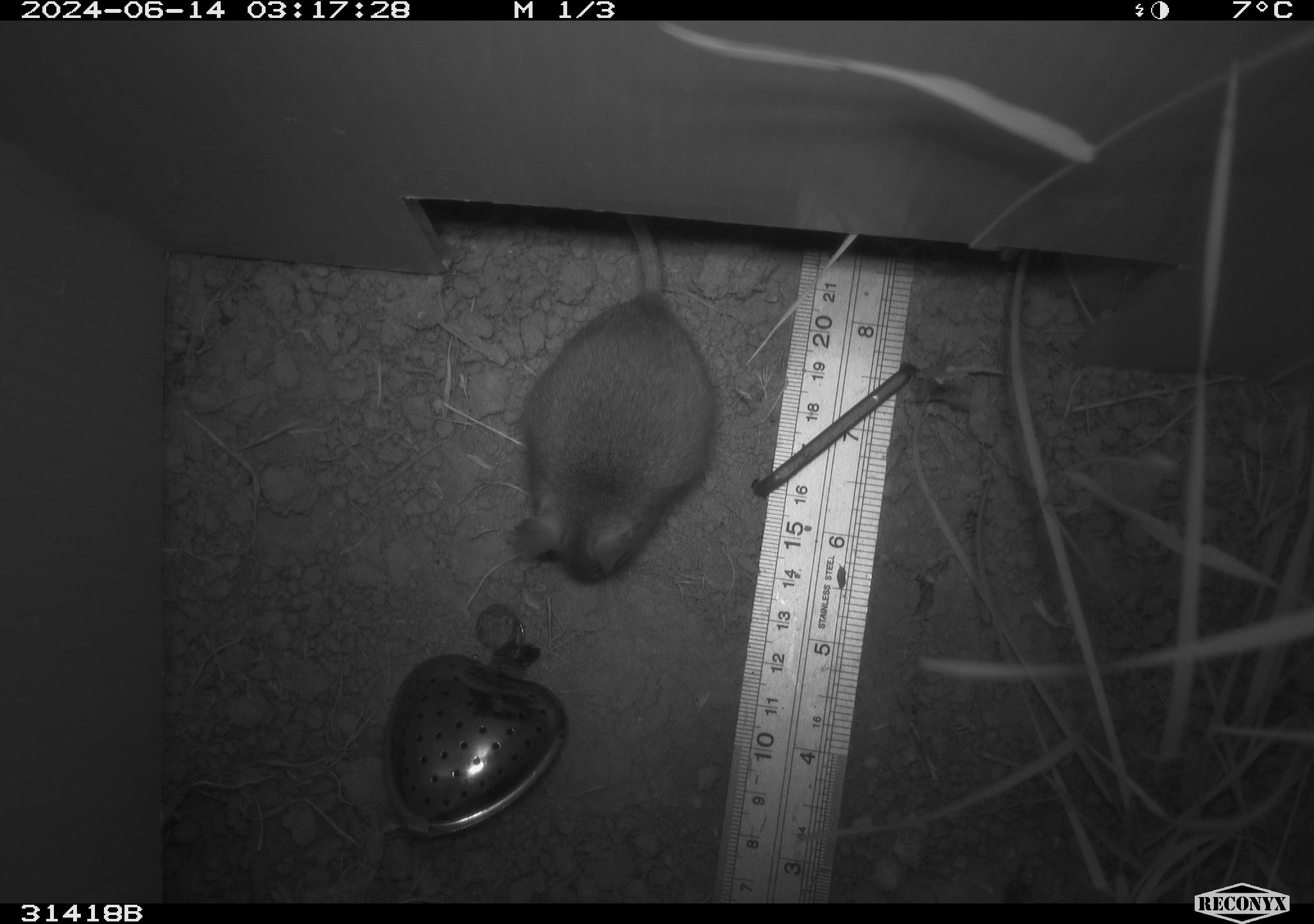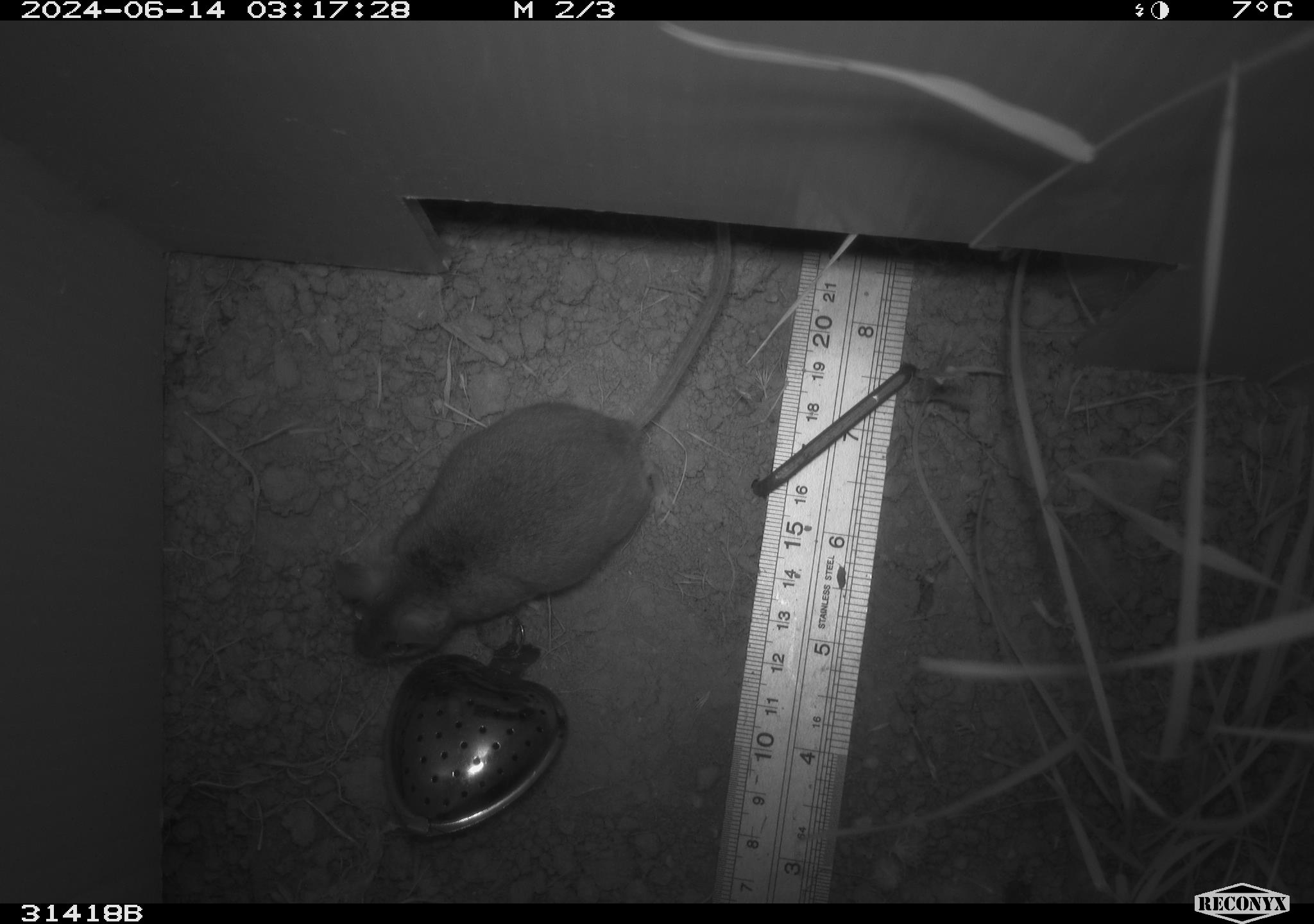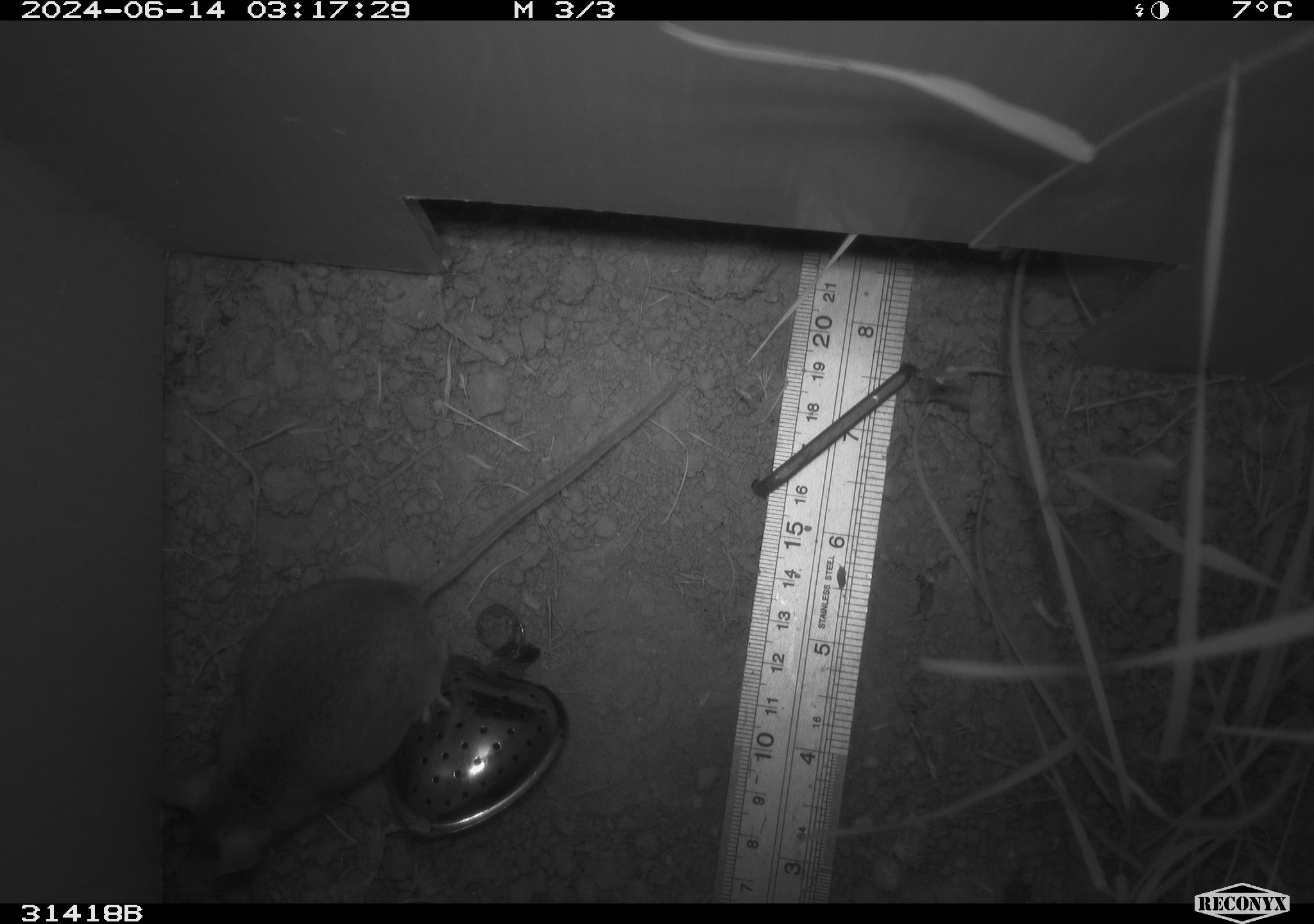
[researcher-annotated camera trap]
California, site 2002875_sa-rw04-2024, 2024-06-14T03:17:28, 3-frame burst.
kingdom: Animalia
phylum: Chordata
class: Mammalia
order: Rodentia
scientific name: Rodentia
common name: rodent